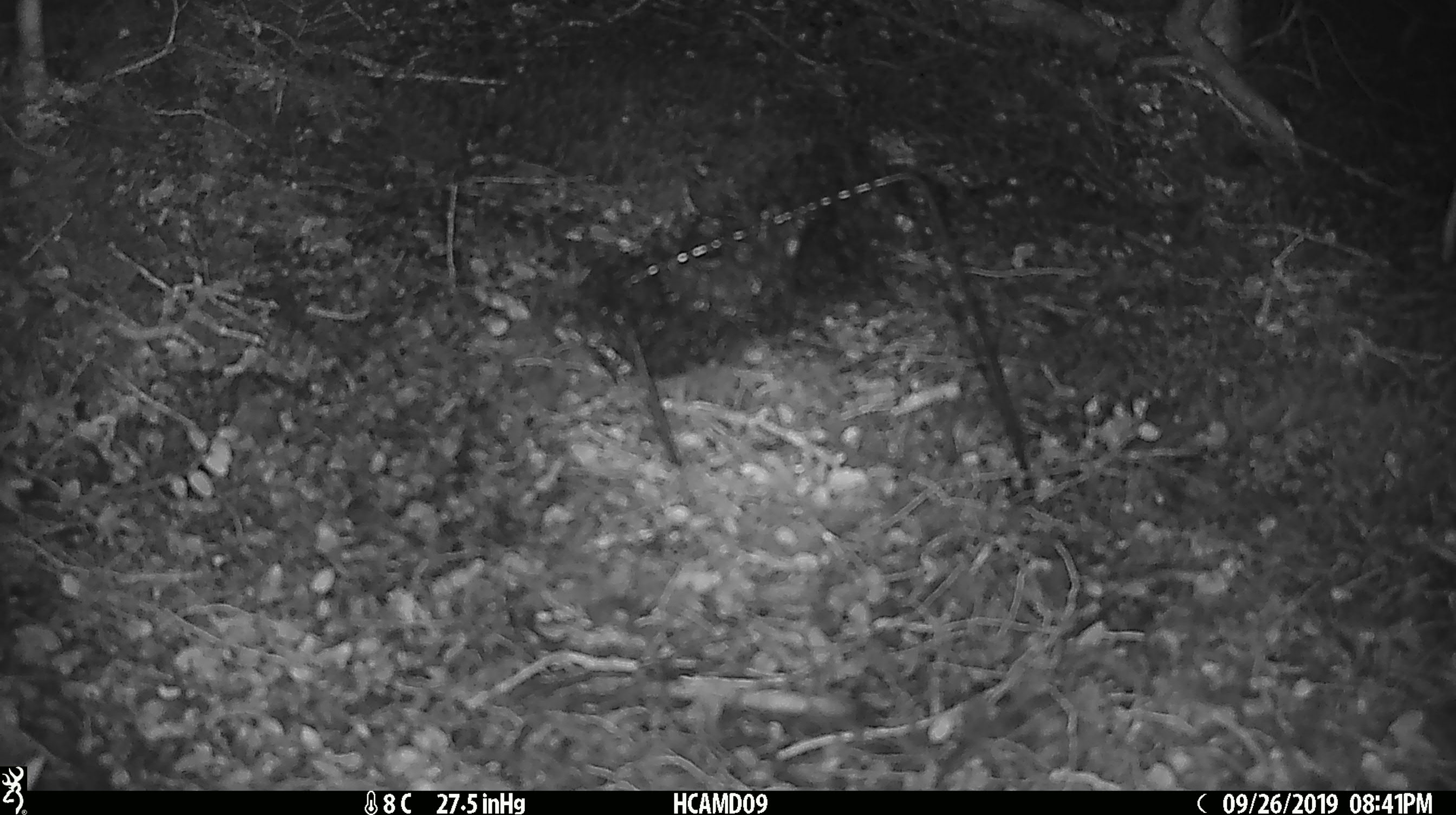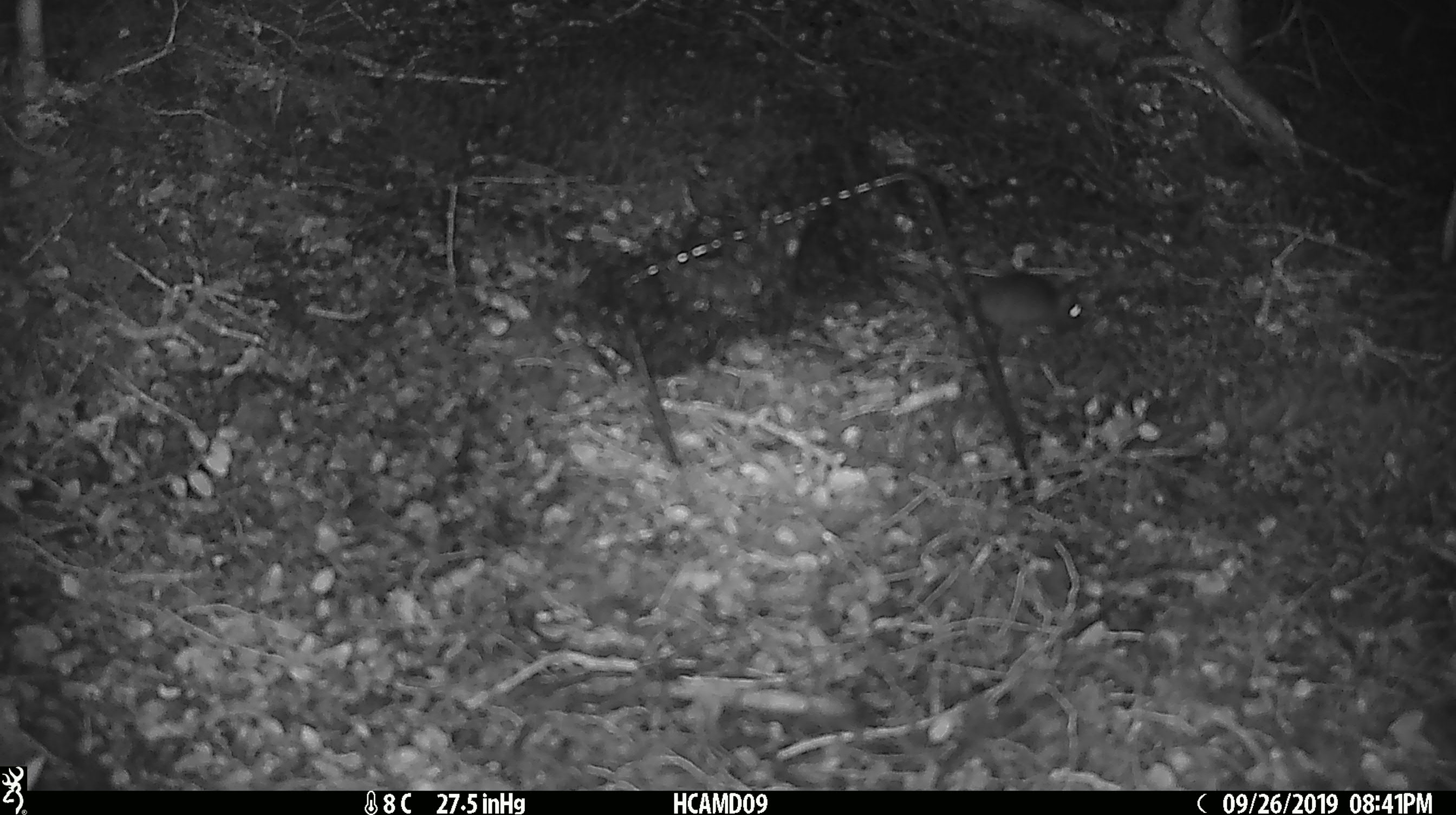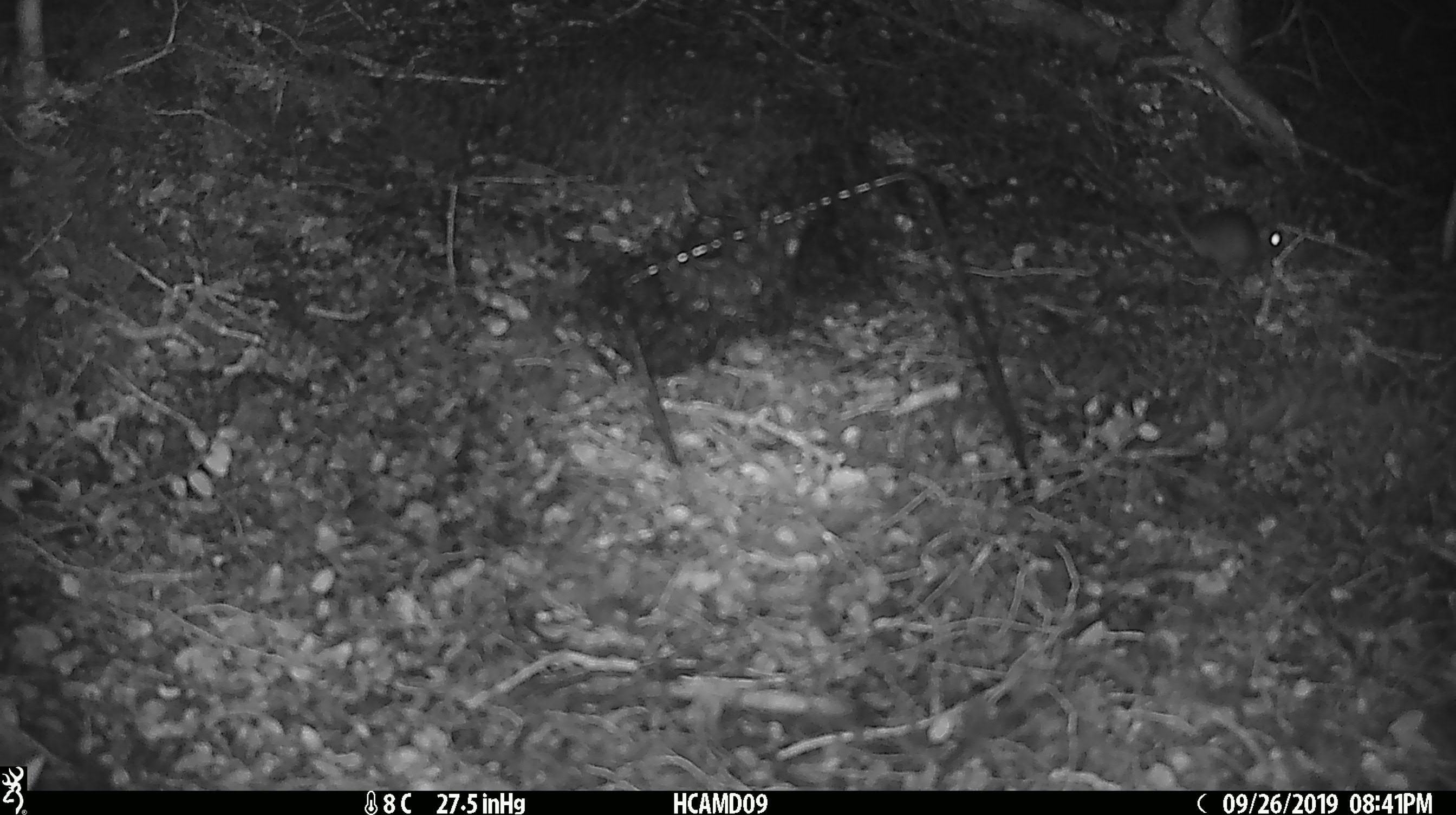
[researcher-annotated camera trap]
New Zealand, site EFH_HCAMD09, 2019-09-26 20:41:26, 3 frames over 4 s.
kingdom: Animalia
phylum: Chordata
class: Mammalia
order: Rodentia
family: Muridae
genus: Mus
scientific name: Mus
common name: mouse